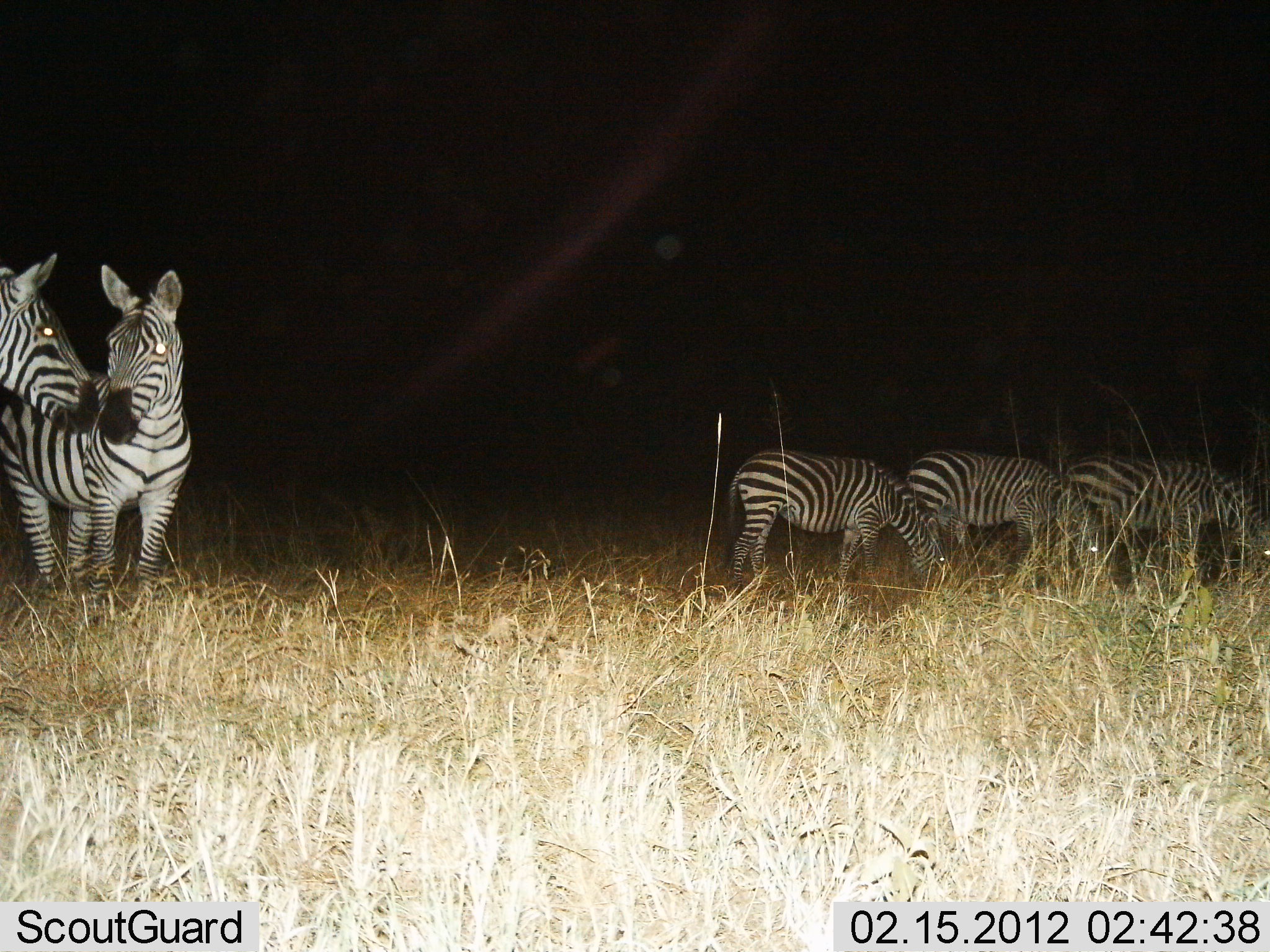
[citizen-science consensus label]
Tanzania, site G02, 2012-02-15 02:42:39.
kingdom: Animalia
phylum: Chordata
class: Mammalia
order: Perissodactyla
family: Equidae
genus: Equus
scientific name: Equus quagga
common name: plains zebra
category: zebra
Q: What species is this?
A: Zebra (plains zebra) (Equus quagga).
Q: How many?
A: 5.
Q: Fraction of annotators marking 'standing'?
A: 75%.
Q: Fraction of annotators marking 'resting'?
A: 0%.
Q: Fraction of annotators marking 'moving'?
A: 6%.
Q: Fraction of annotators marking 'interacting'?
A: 31%.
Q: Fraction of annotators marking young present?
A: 0%.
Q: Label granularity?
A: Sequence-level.